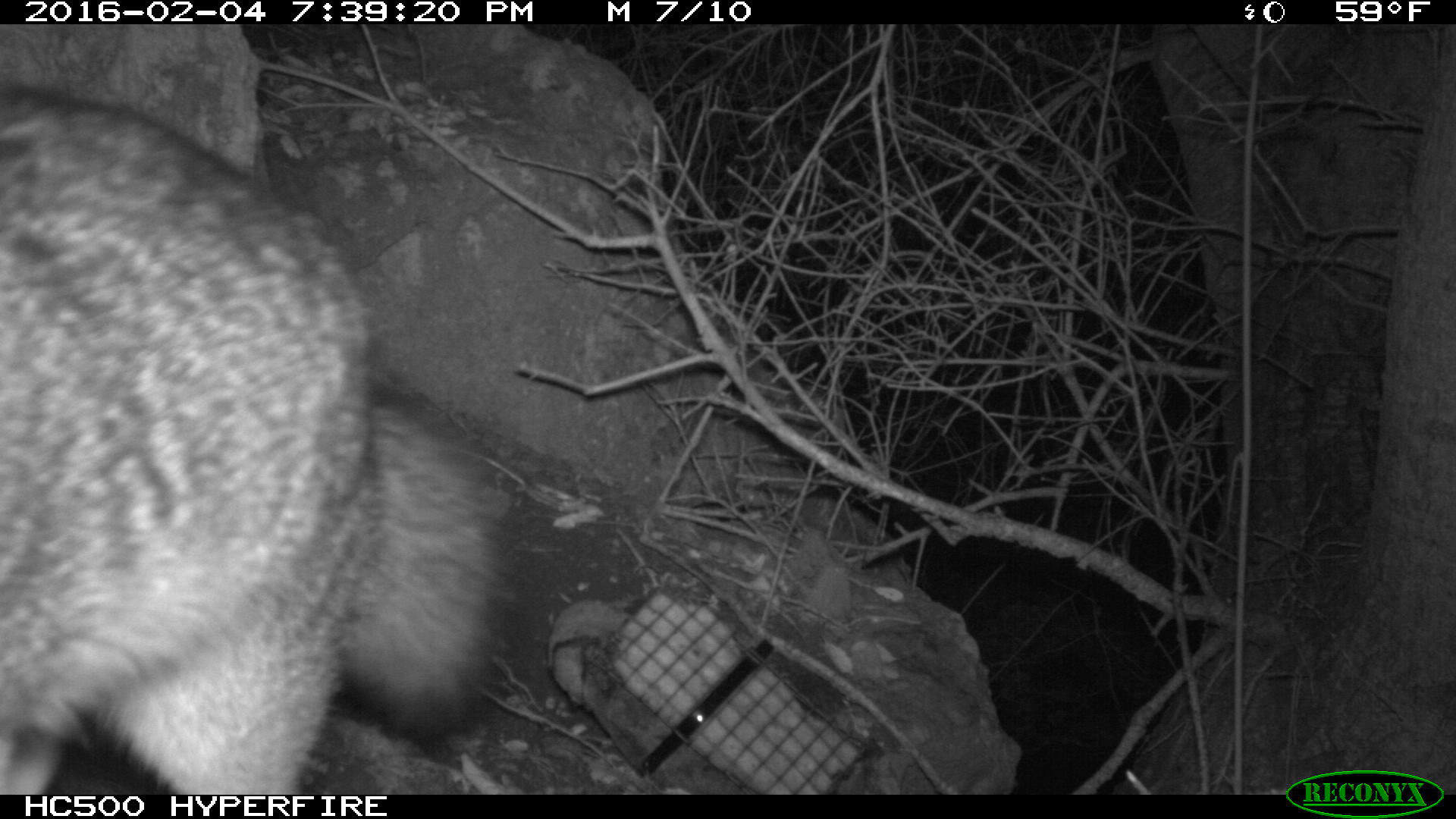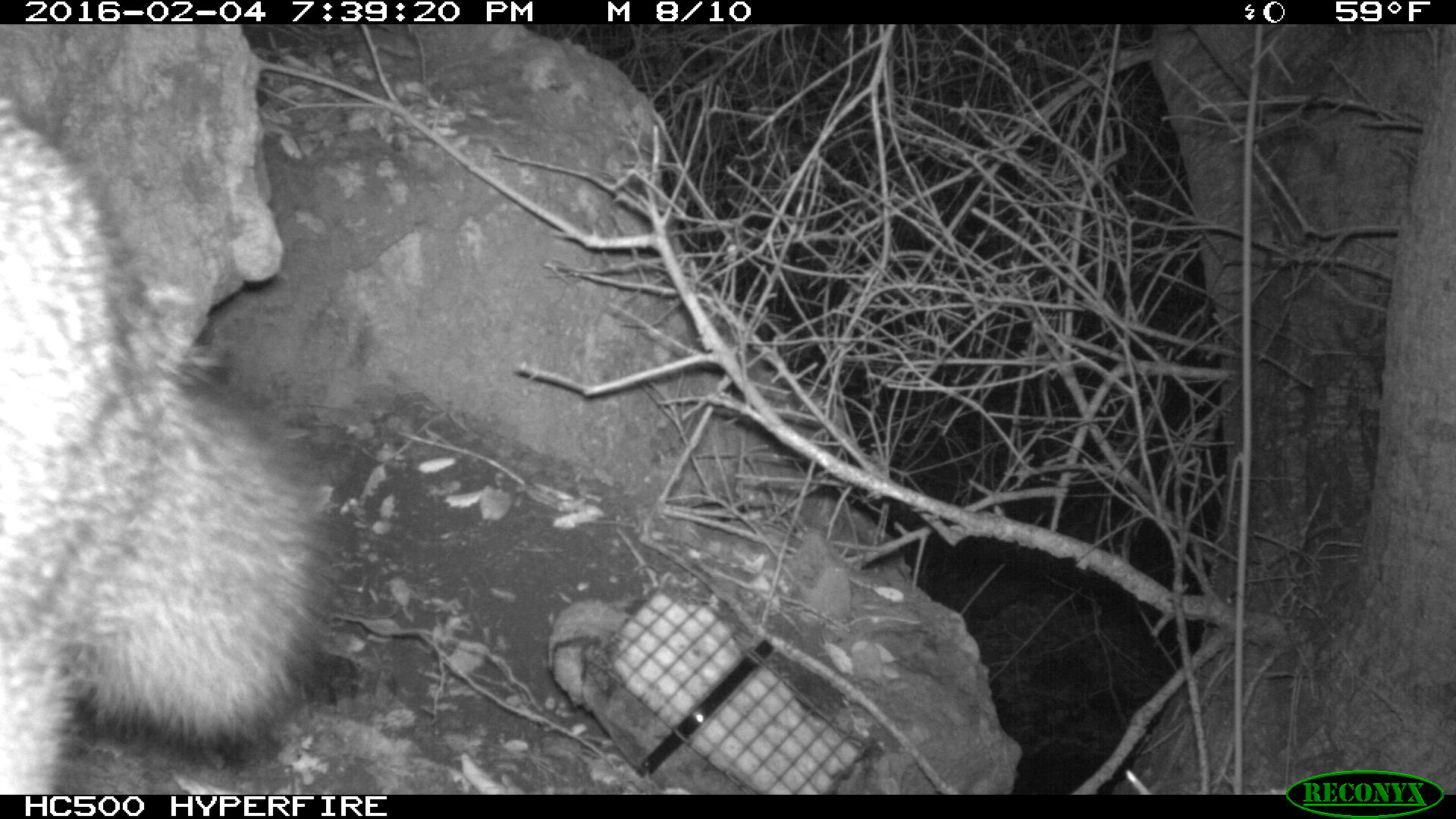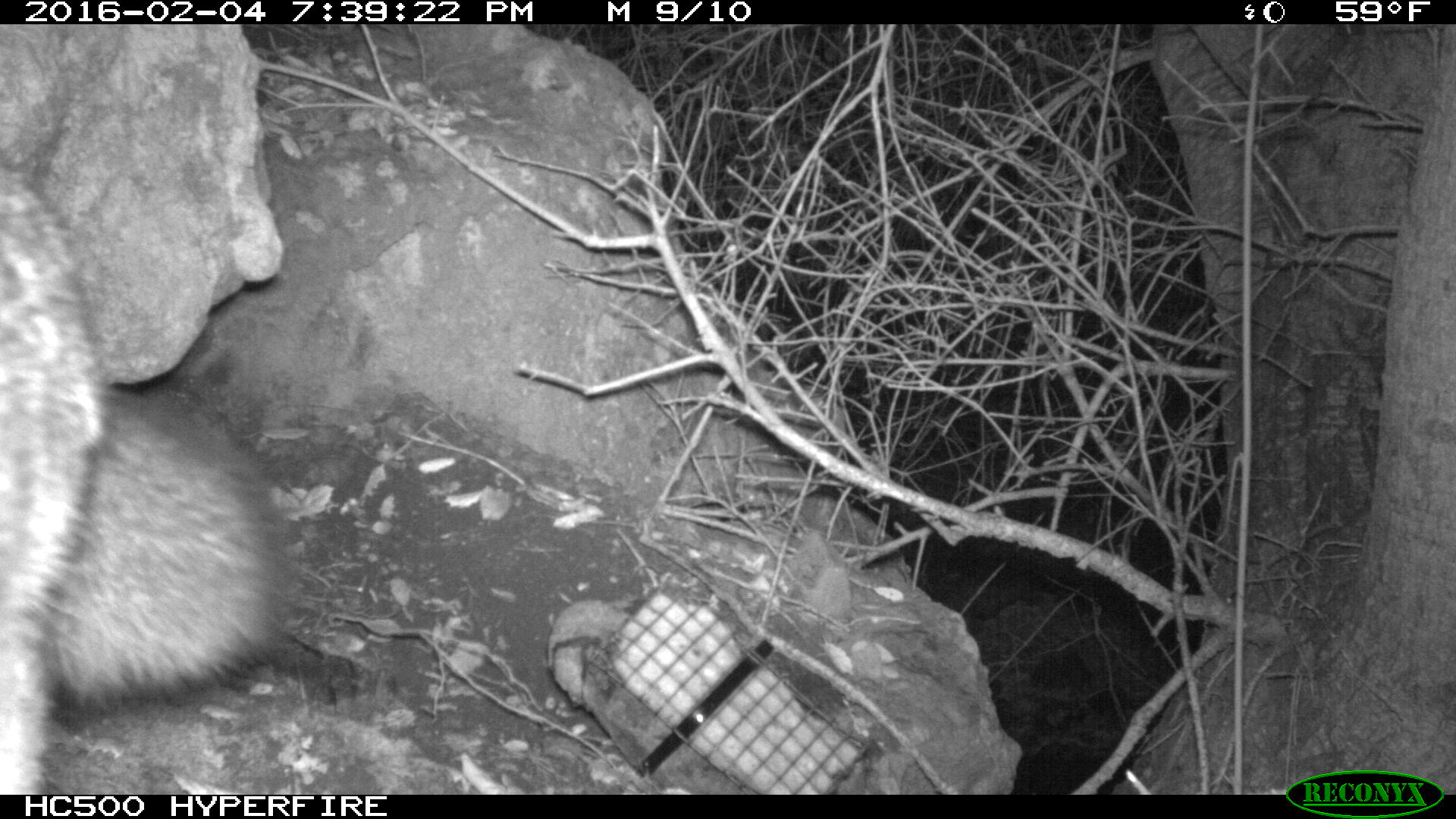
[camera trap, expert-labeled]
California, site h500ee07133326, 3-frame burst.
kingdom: Animalia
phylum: Chordata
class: Mammalia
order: Carnivora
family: Canidae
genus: Urocyon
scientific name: Urocyon littoralis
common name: island fox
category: fox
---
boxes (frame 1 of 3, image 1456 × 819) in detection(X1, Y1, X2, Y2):
fox: detection(0, 89, 533, 794)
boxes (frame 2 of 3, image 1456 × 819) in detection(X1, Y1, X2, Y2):
fox: detection(0, 92, 339, 795)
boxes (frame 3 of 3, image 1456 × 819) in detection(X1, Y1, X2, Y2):
fox: detection(0, 152, 289, 793)